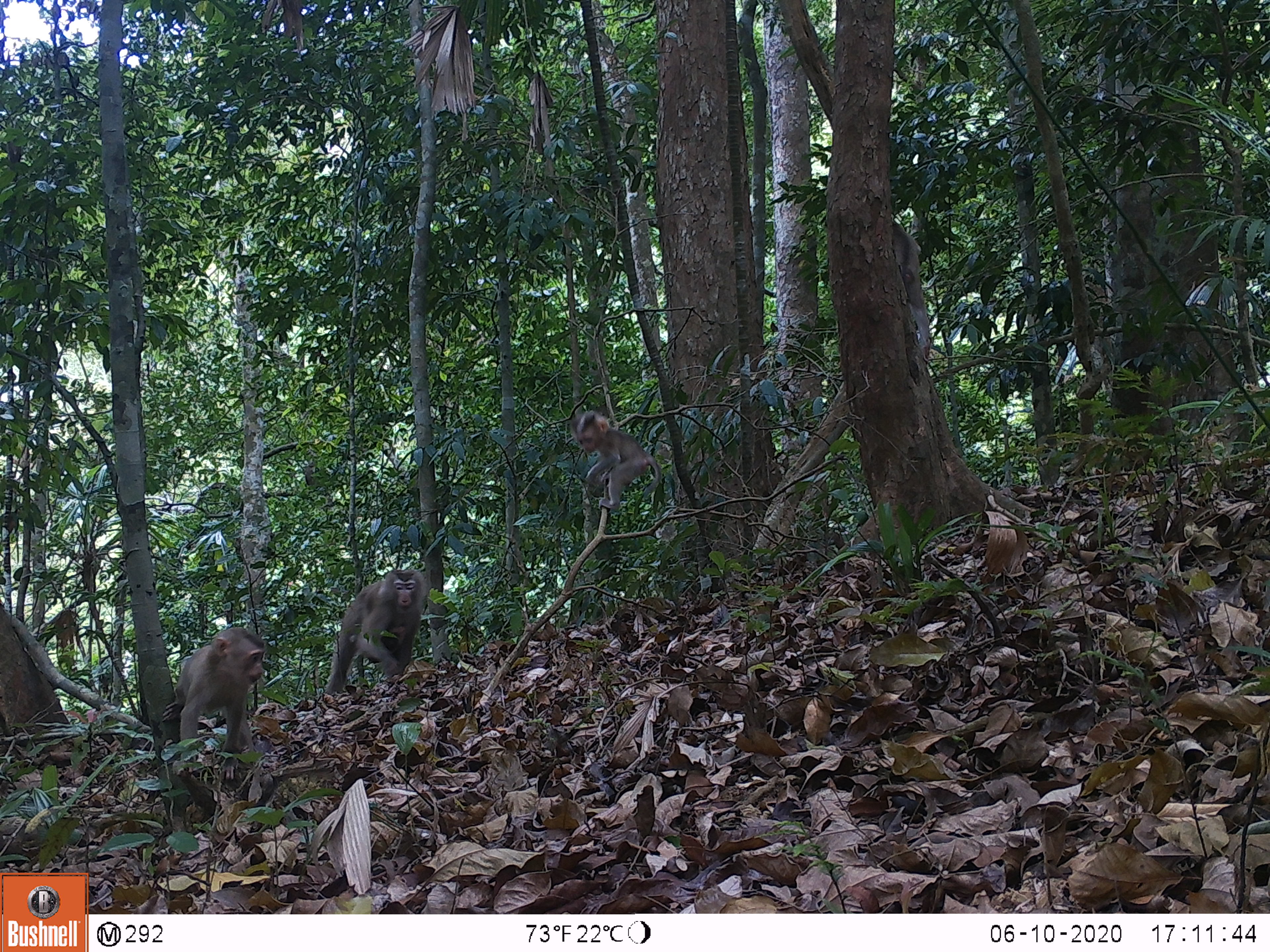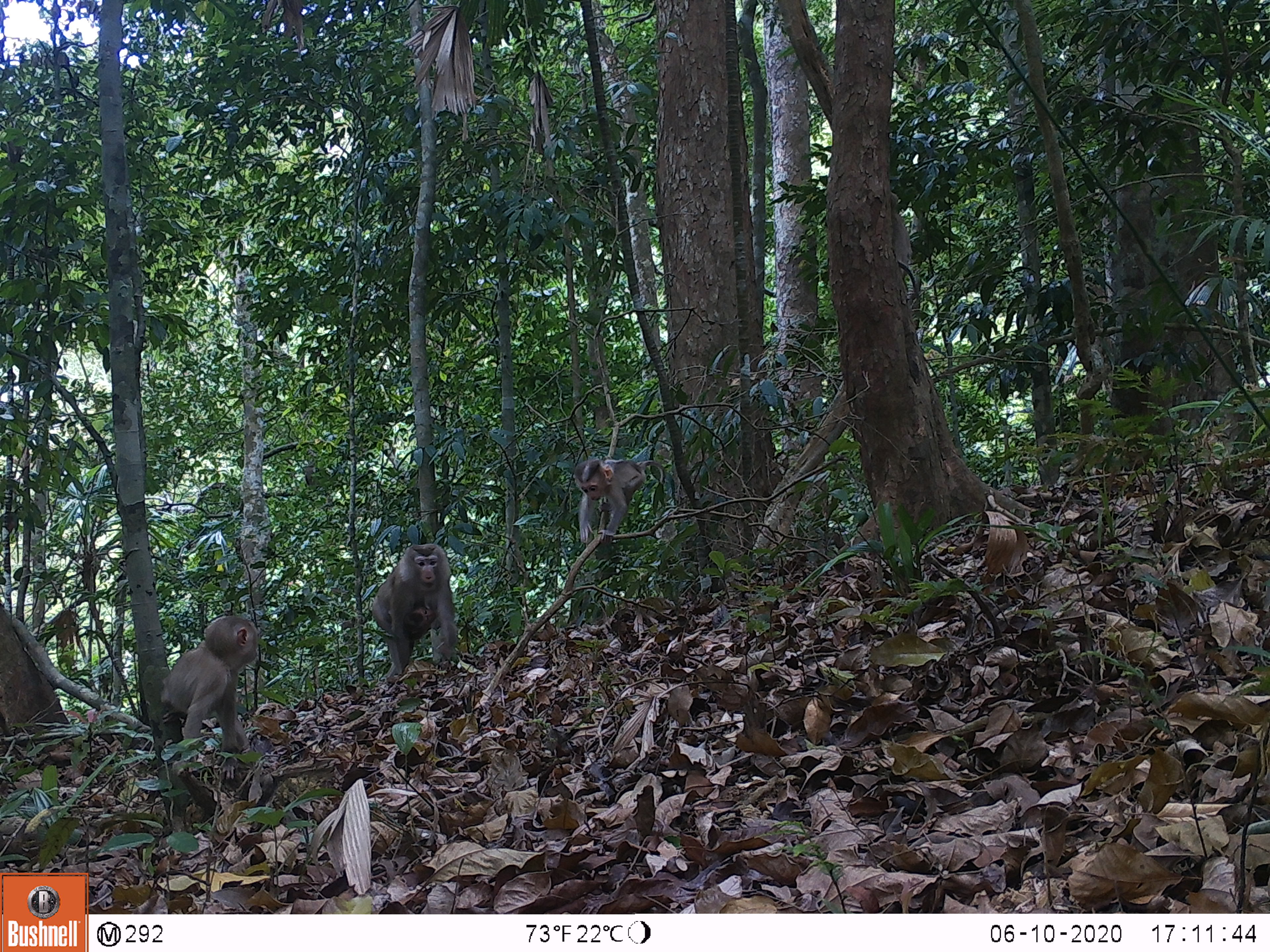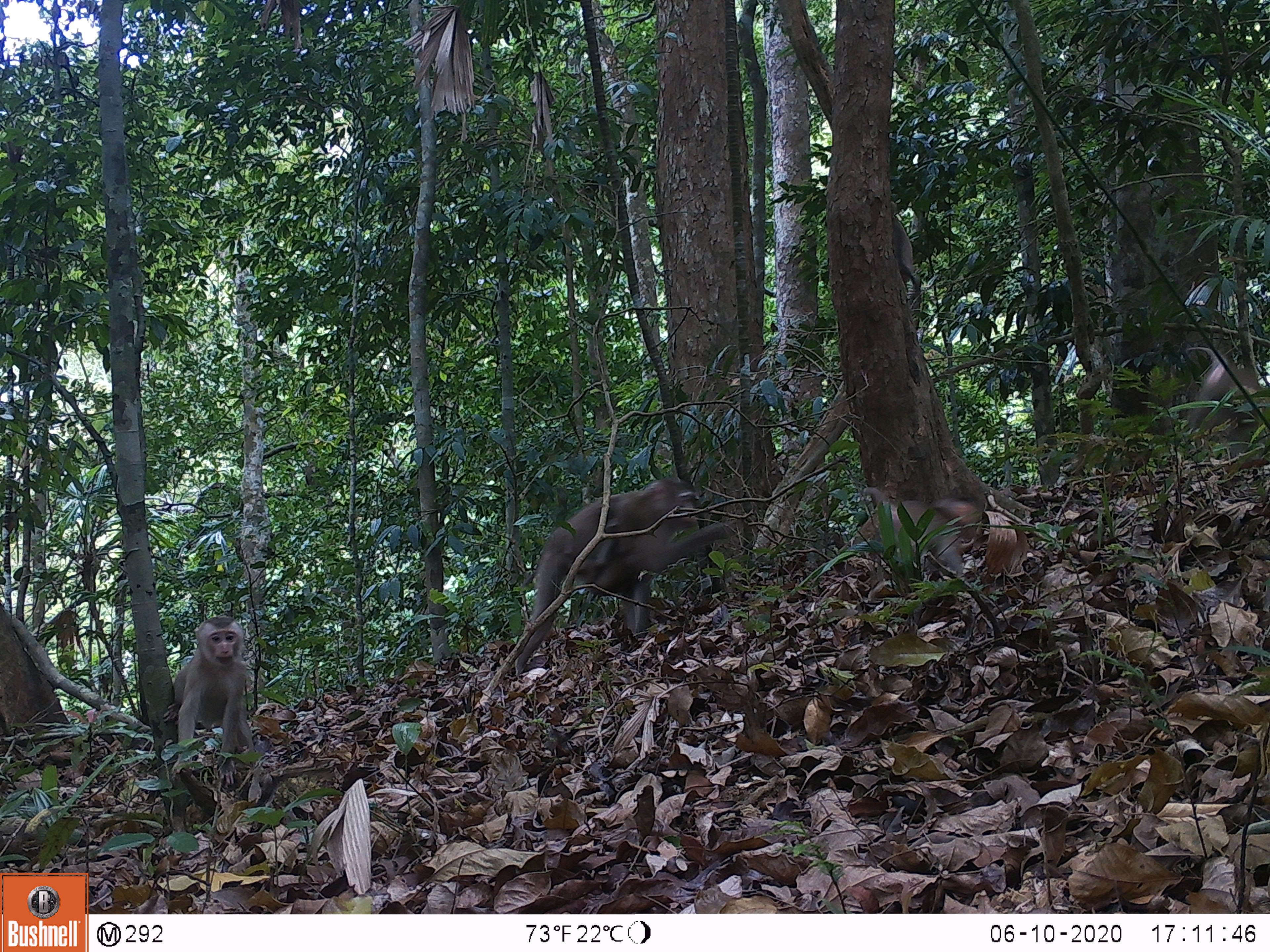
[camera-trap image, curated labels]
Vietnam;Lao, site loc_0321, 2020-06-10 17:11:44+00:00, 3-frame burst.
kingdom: Animalia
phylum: Chordata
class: Mammalia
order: Primates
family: Cercopithecidae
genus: Macaca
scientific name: Macaca nemestrina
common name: pig-tailed macaque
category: pig tailed macaque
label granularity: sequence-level